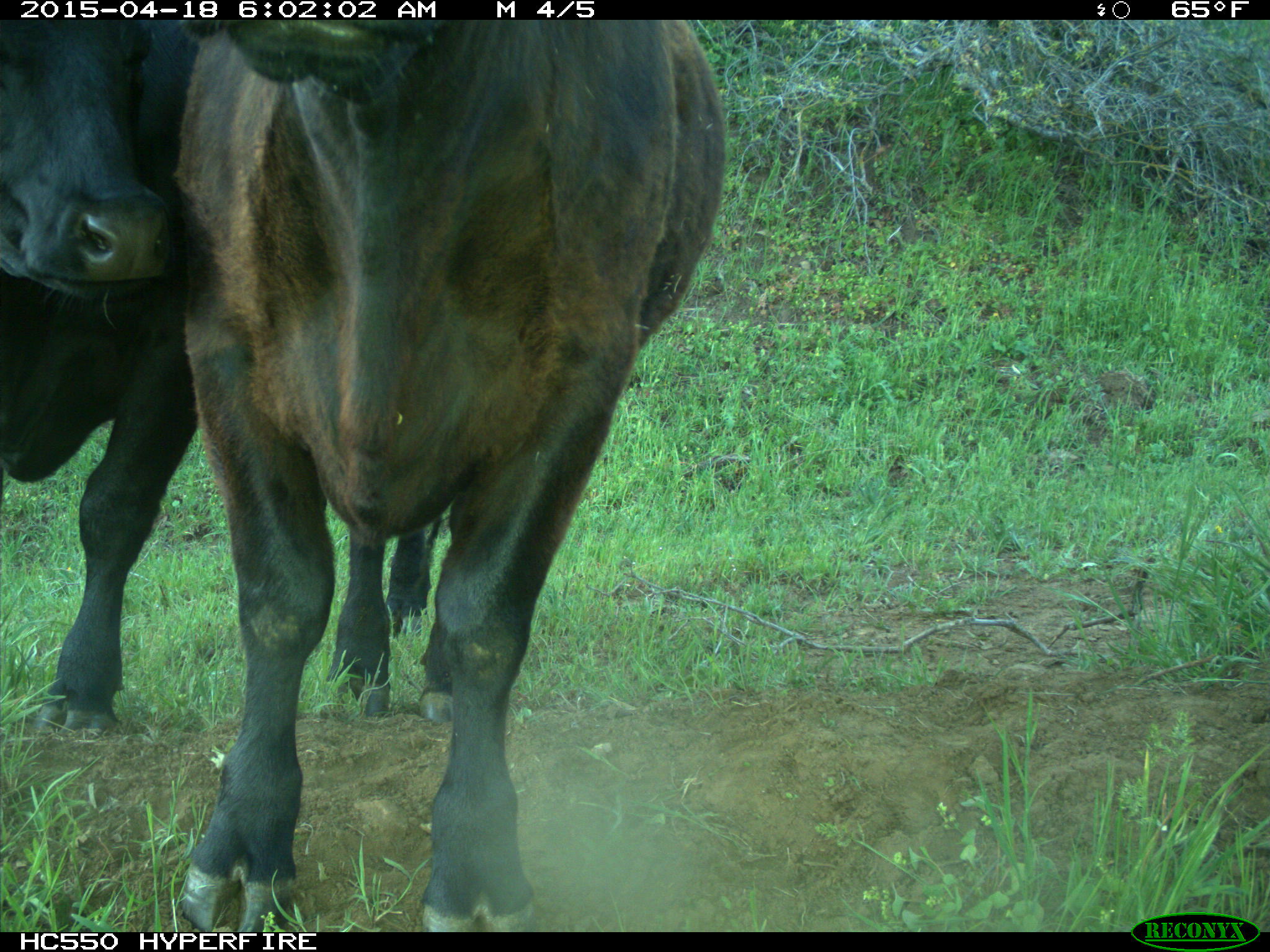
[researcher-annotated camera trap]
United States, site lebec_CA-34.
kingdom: Animalia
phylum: Chordata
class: Mammalia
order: Artiodactyla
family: Bovidae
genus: Bos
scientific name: Bos taurus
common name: domestic cow